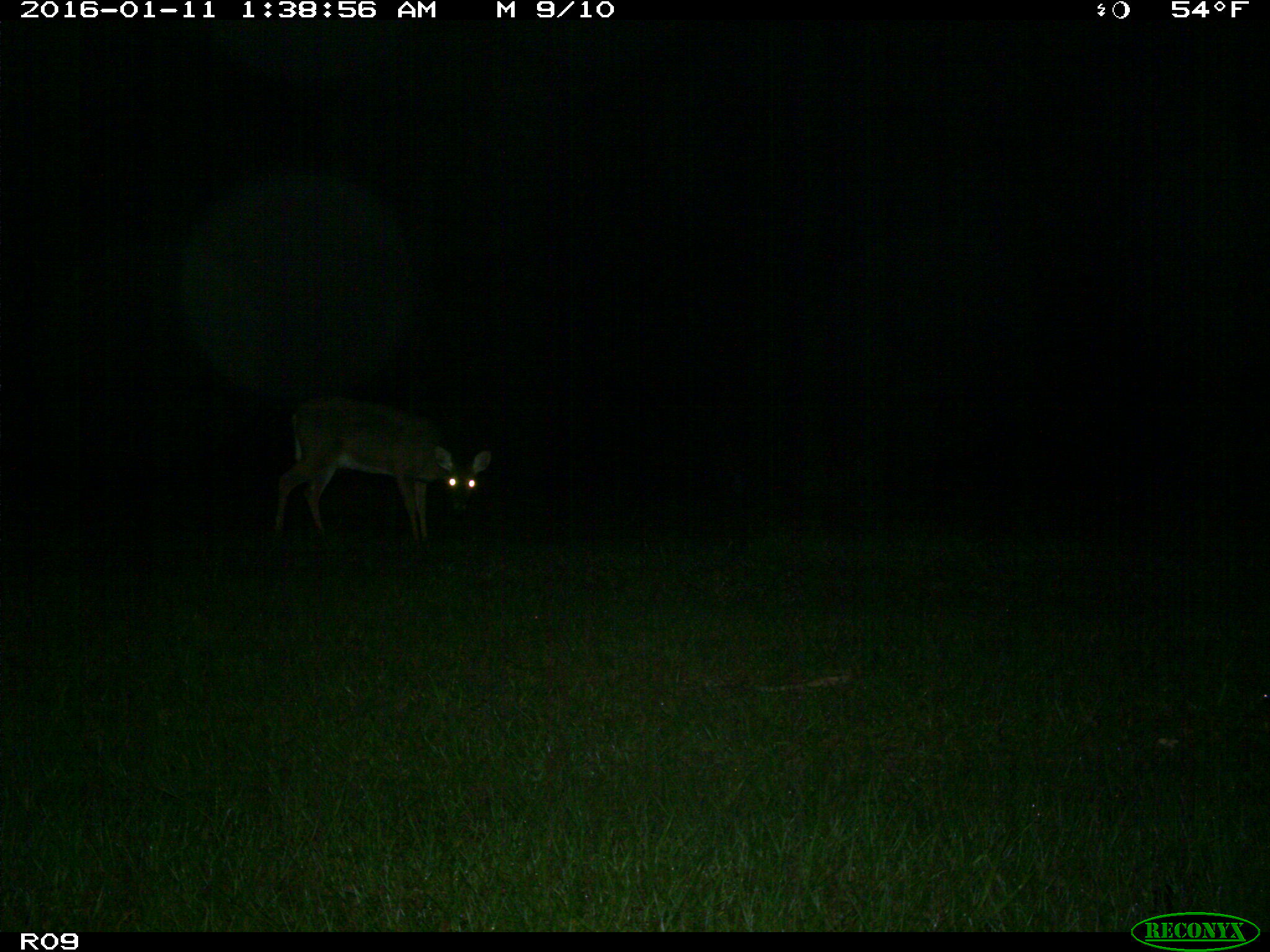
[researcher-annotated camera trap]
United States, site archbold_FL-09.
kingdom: Animalia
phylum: Chordata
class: Mammalia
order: Artiodactyla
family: Cervidae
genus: Odocoileus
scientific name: Odocoileus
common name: deer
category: unidentified deer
Unidentified deer (deer) (Odocoileus).